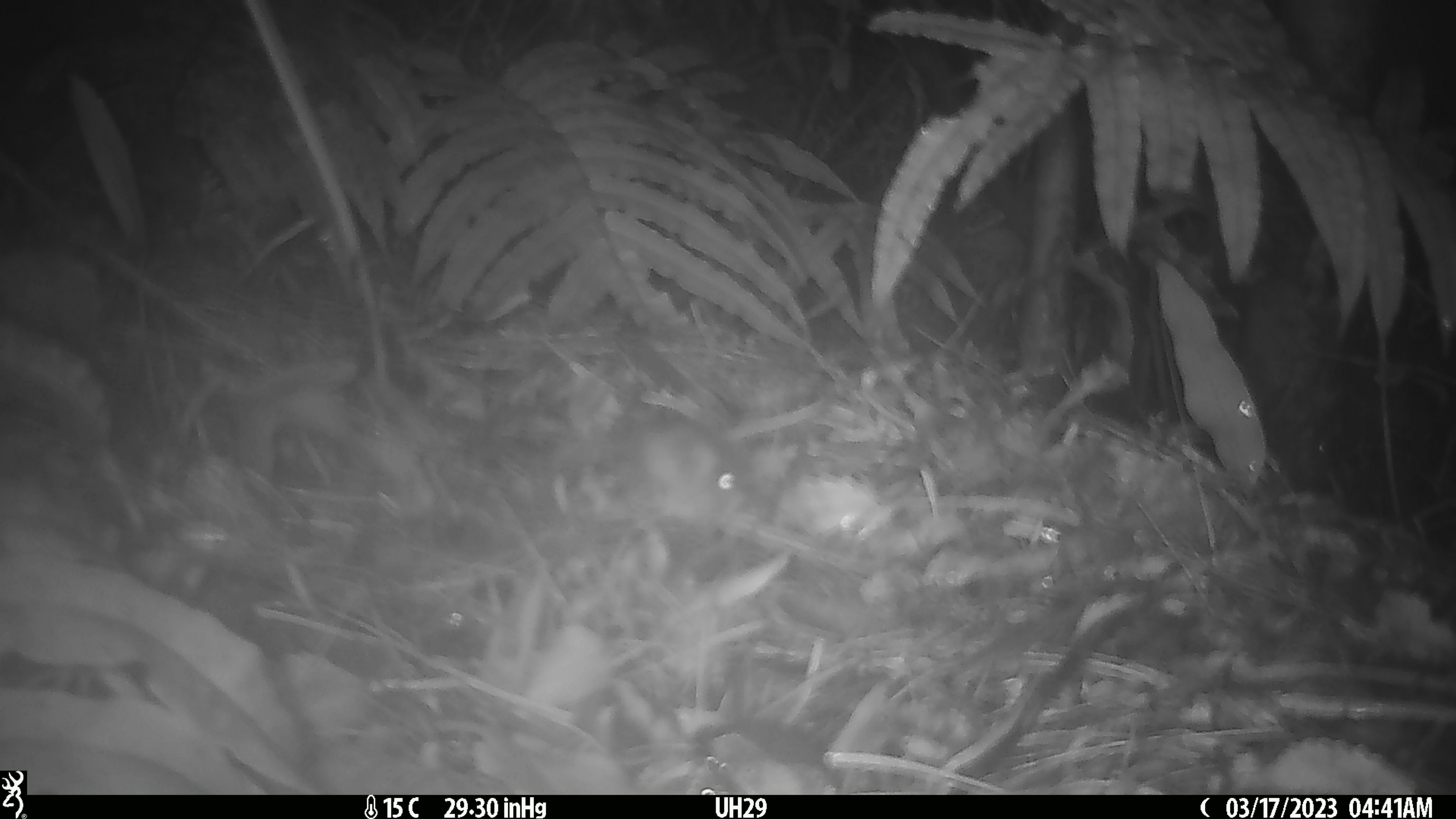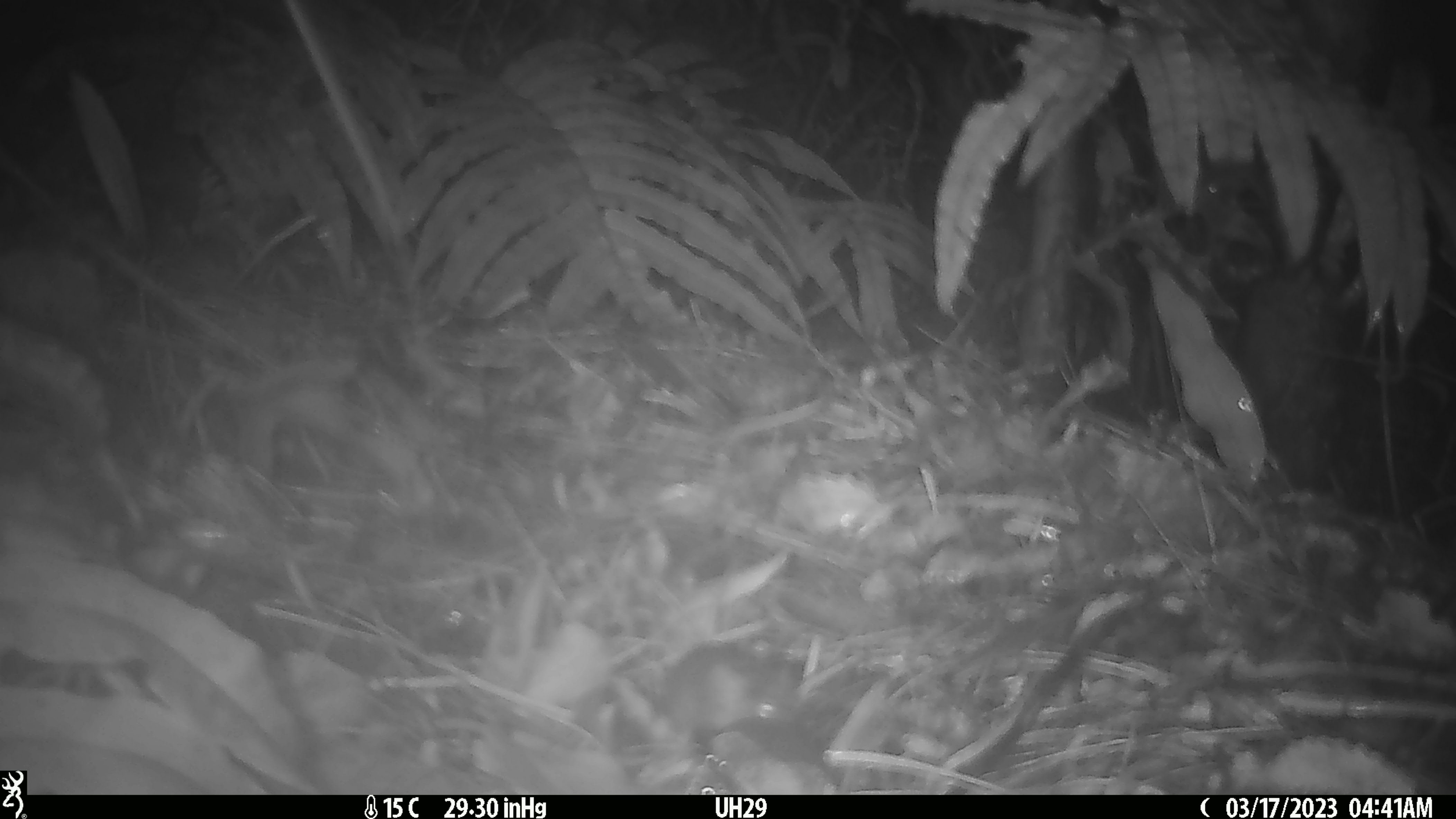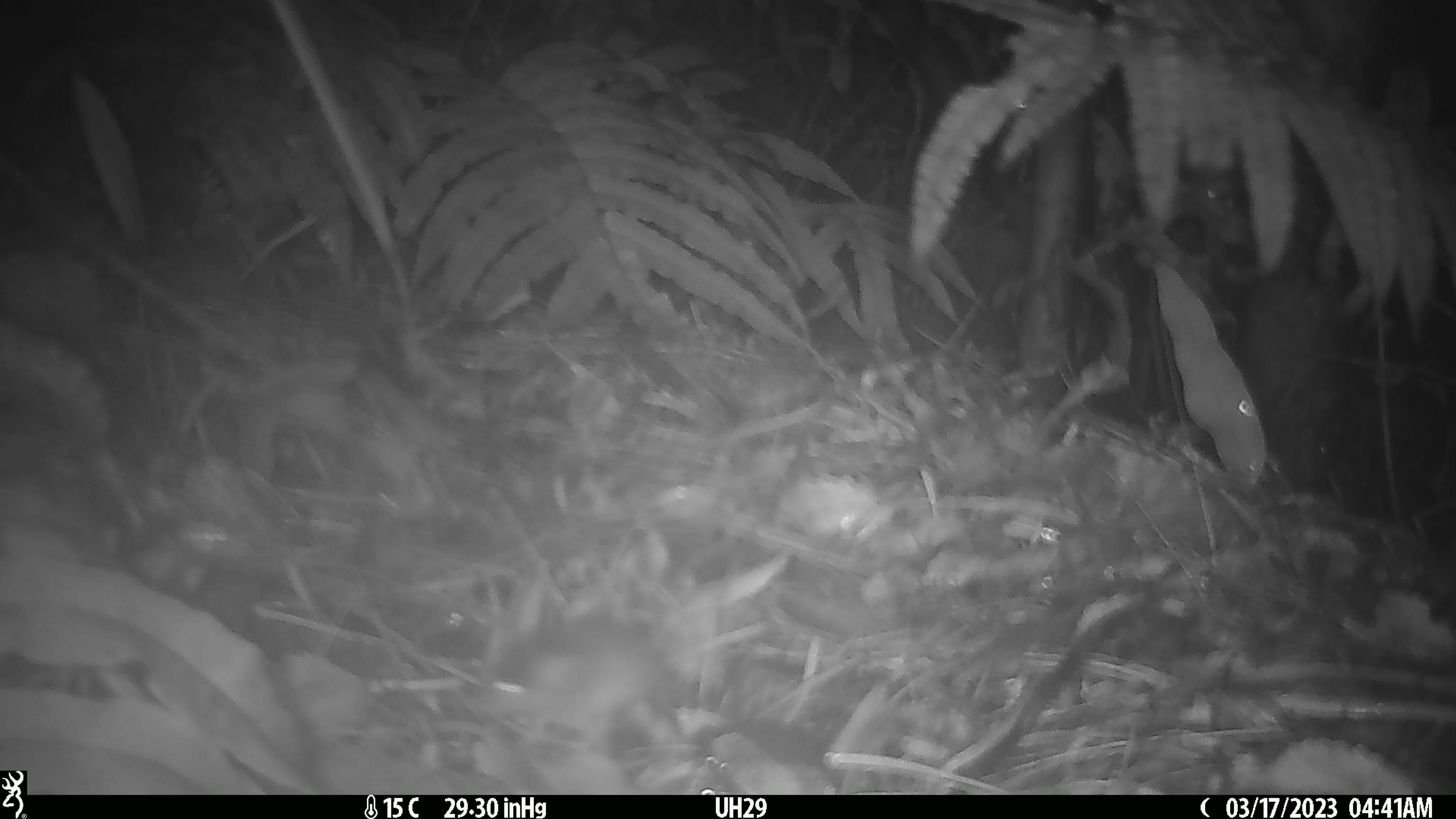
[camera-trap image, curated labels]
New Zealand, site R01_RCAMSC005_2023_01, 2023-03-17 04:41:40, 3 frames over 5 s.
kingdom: Animalia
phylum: Chordata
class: Mammalia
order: Rodentia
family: Muridae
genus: Mus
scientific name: Mus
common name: mouse